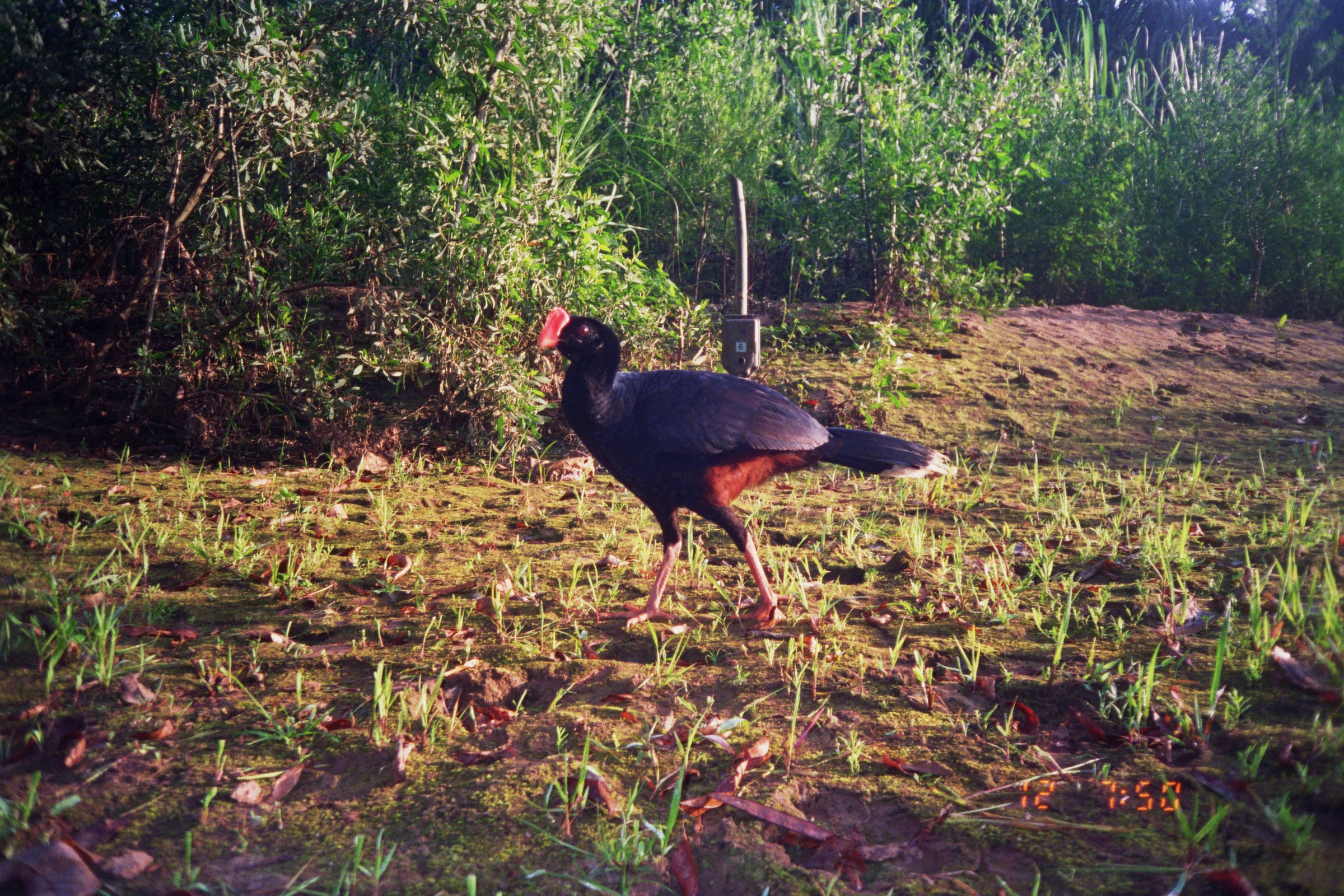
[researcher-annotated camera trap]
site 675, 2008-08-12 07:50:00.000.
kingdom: Animalia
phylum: Chordata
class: Aves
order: Galliformes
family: Cracidae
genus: Mitu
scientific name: Mitu tuberosum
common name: razor-billed curassow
Mitu tuberosum (razor-billed curassow).